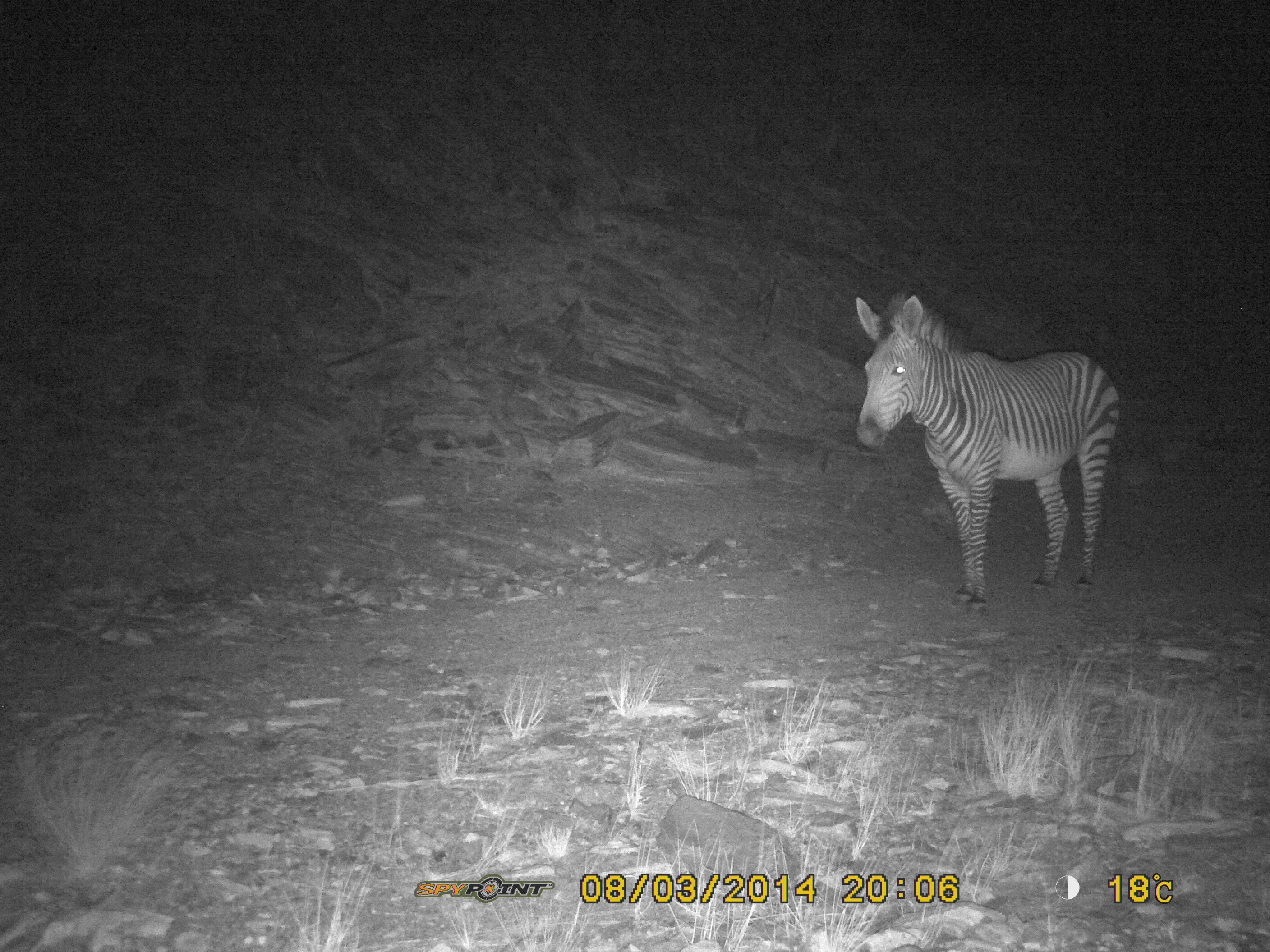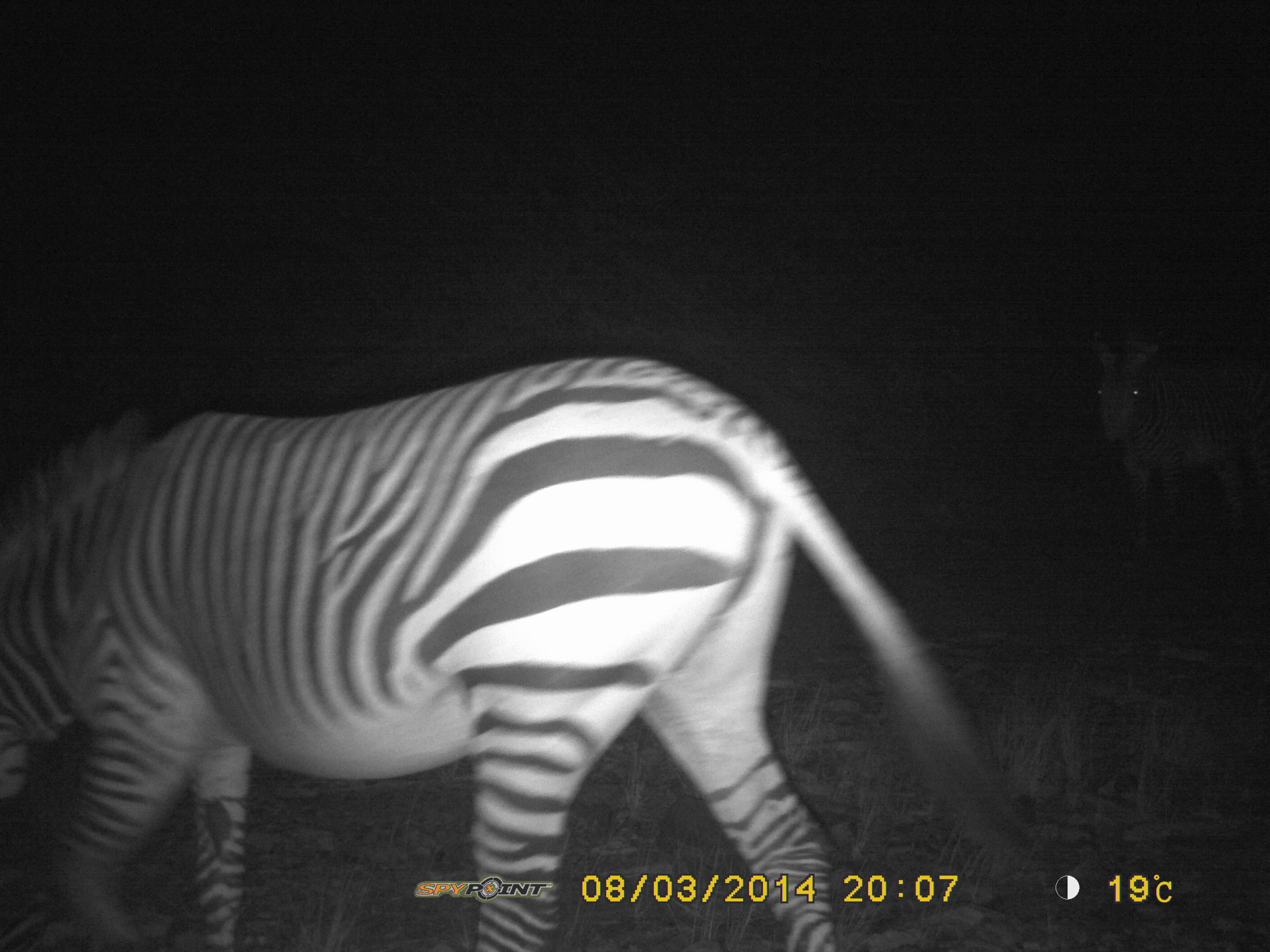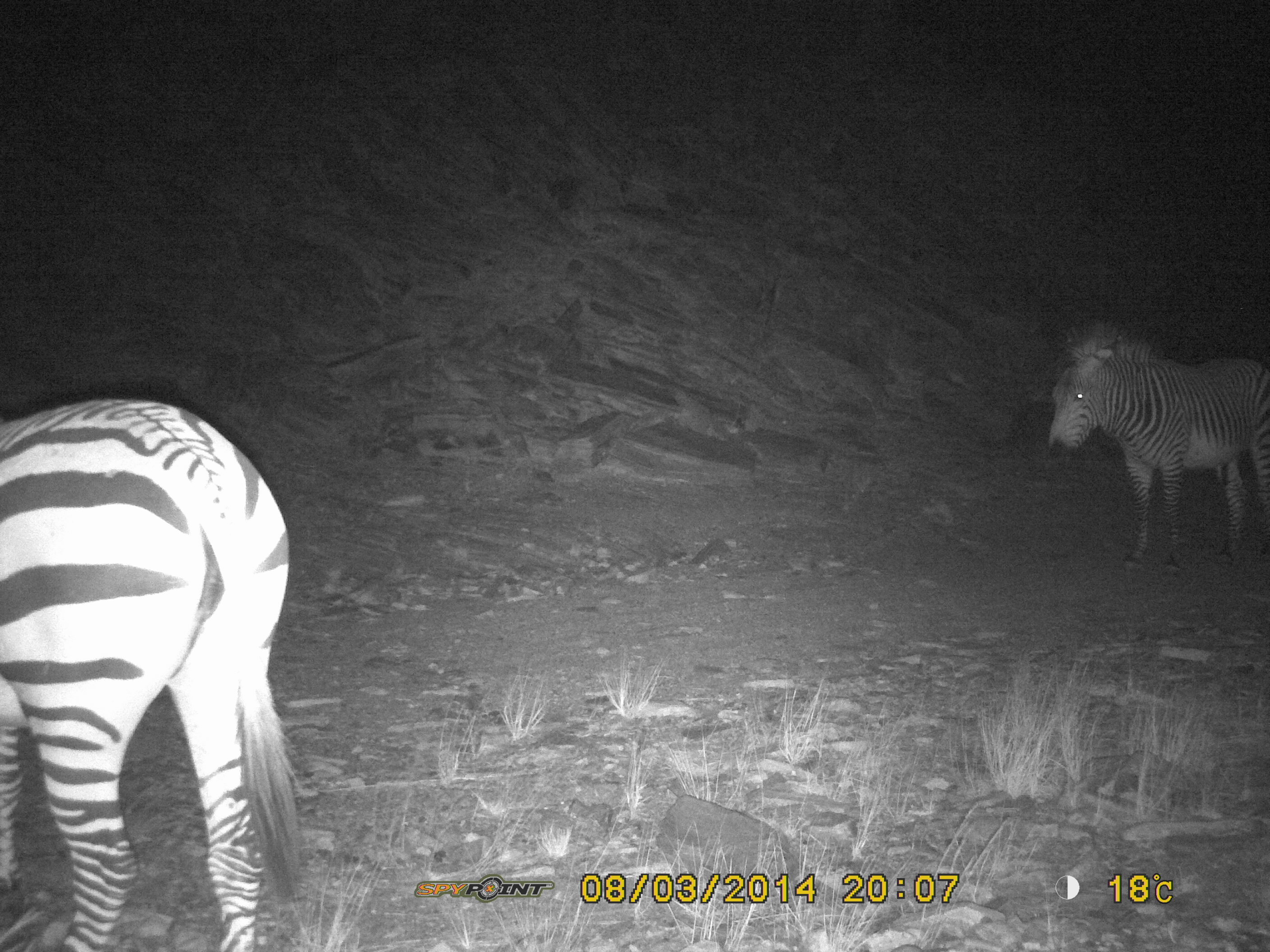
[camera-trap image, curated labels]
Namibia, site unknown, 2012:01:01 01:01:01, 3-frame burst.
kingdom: Animalia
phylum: Chordata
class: Mammalia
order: Perissodactyla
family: Equidae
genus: Equus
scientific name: Equus zebra hartmannae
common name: hartmann's mountain zebra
Equus zebra hartmannae (hartmann's mountain zebra).